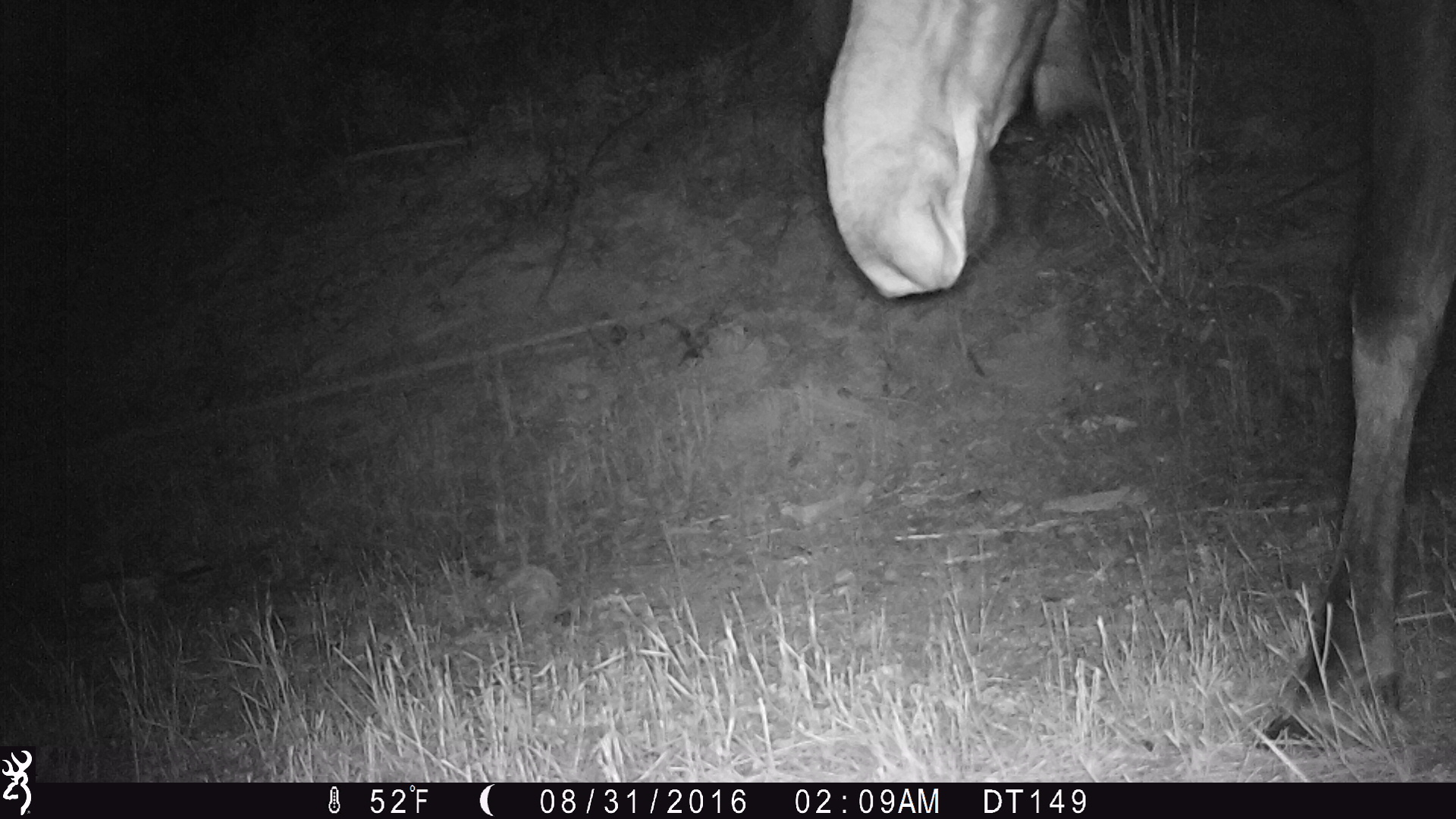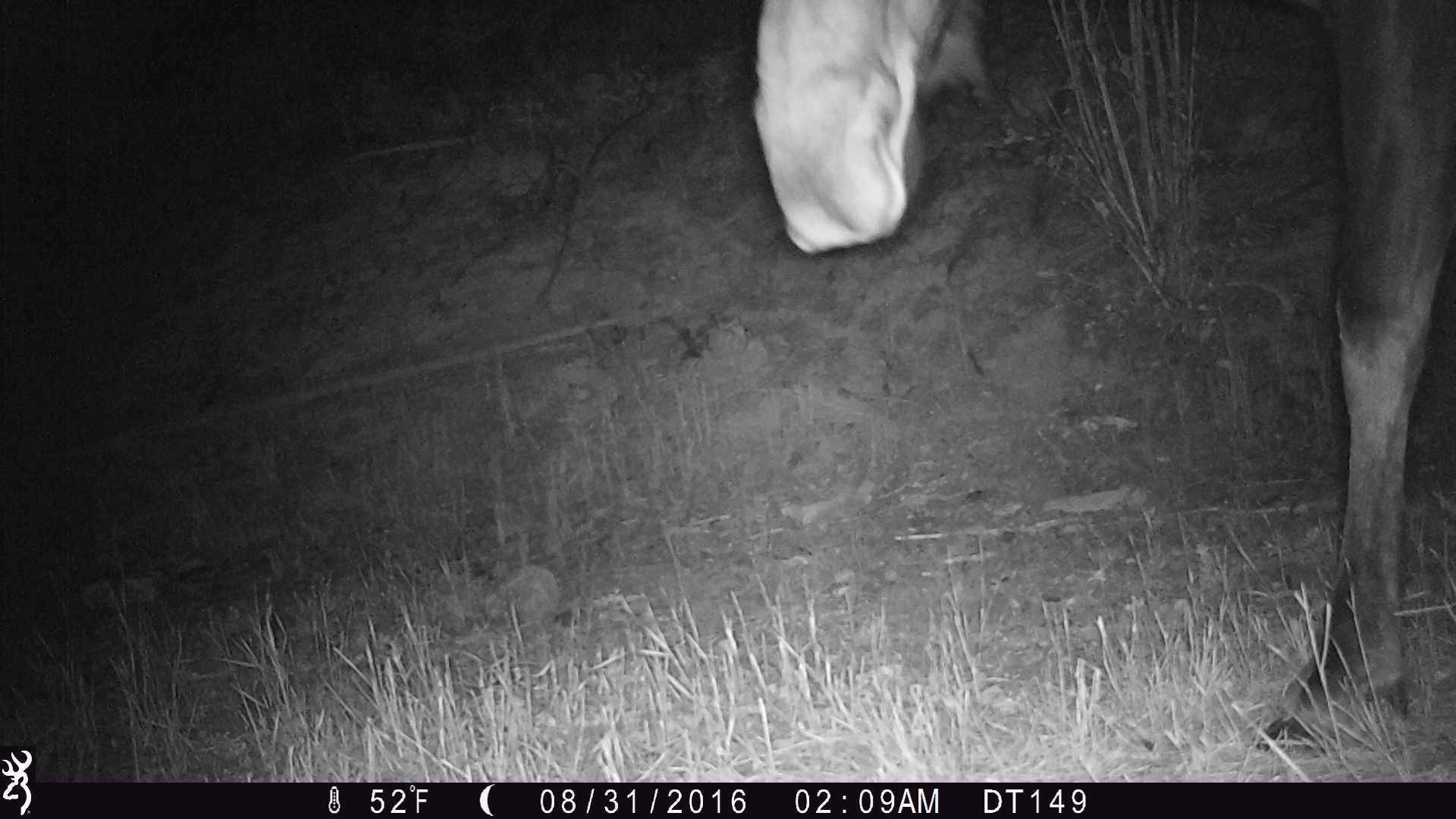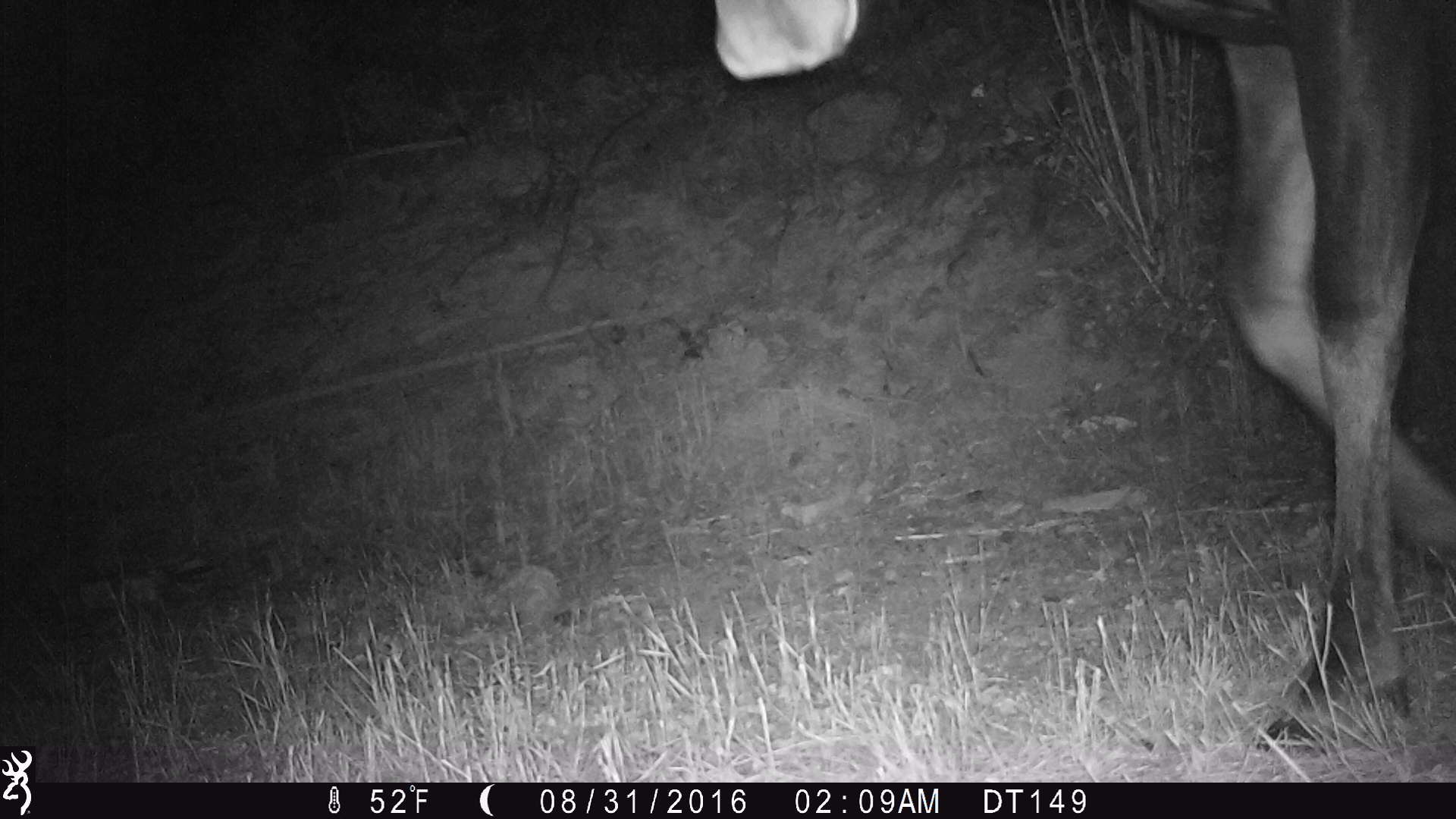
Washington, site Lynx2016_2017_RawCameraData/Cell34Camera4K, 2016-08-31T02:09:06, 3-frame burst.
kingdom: Animalia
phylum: Chordata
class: Mammalia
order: Artiodactyla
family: Cervidae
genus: Alces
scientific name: Alces alces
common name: moose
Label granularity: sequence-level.